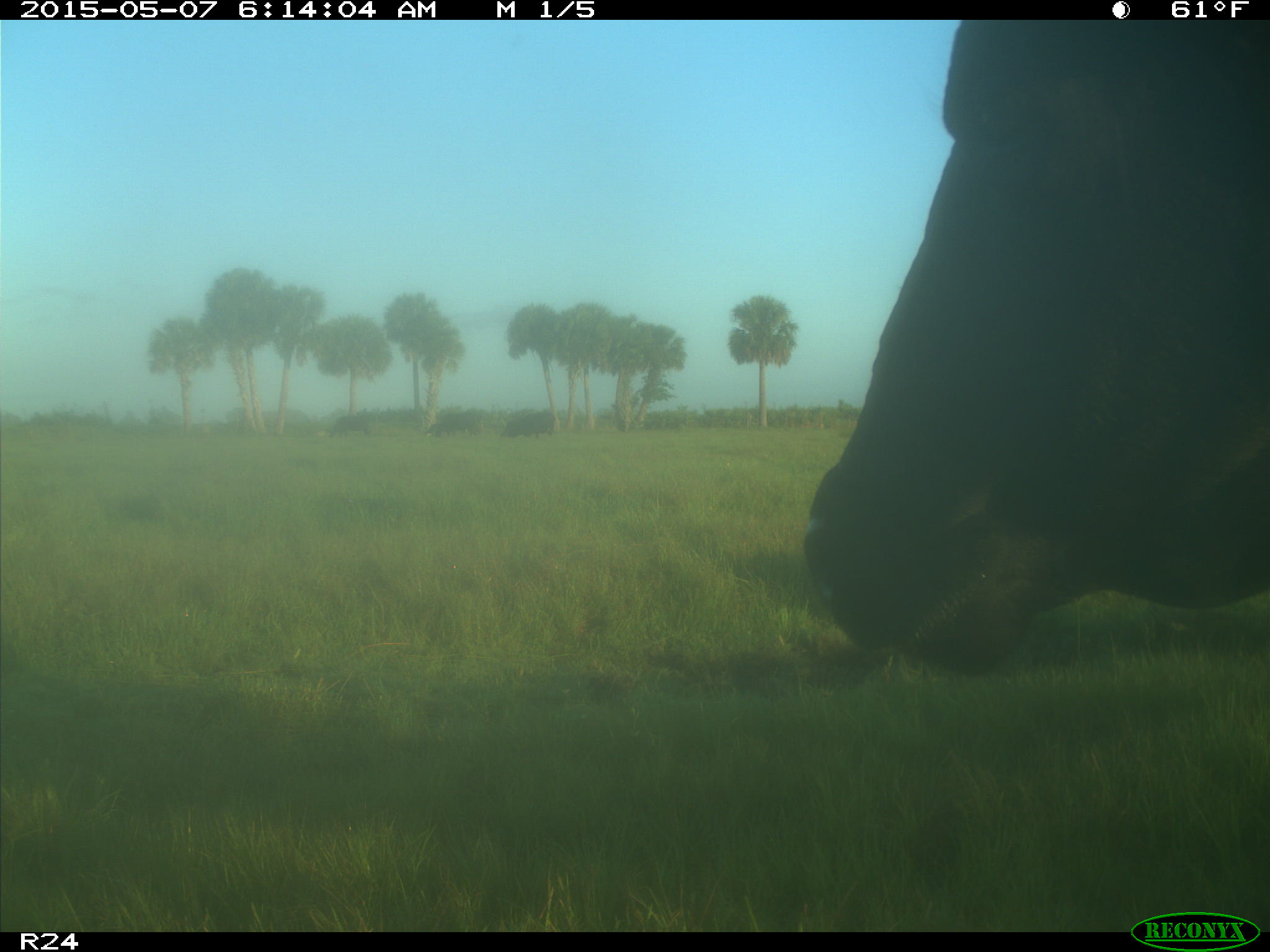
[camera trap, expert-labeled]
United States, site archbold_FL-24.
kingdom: Animalia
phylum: Chordata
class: Mammalia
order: Artiodactyla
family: Bovidae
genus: Bos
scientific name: Bos taurus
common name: domestic cow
Bos taurus (domestic cow).